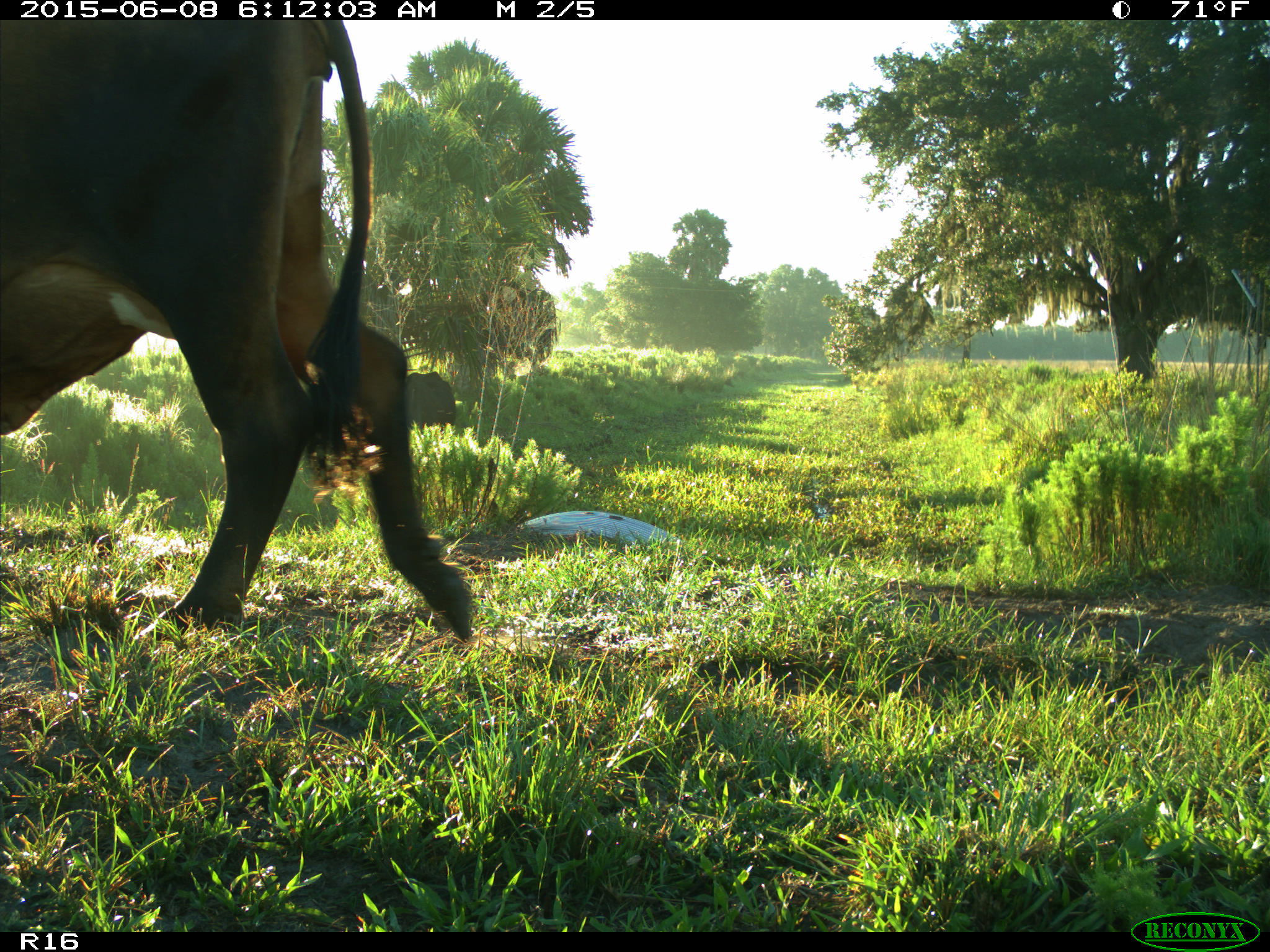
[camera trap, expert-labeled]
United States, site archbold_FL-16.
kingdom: Animalia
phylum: Chordata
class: Mammalia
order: Artiodactyla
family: Bovidae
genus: Bos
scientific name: Bos taurus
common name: domestic cow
Bos taurus (domestic cow).